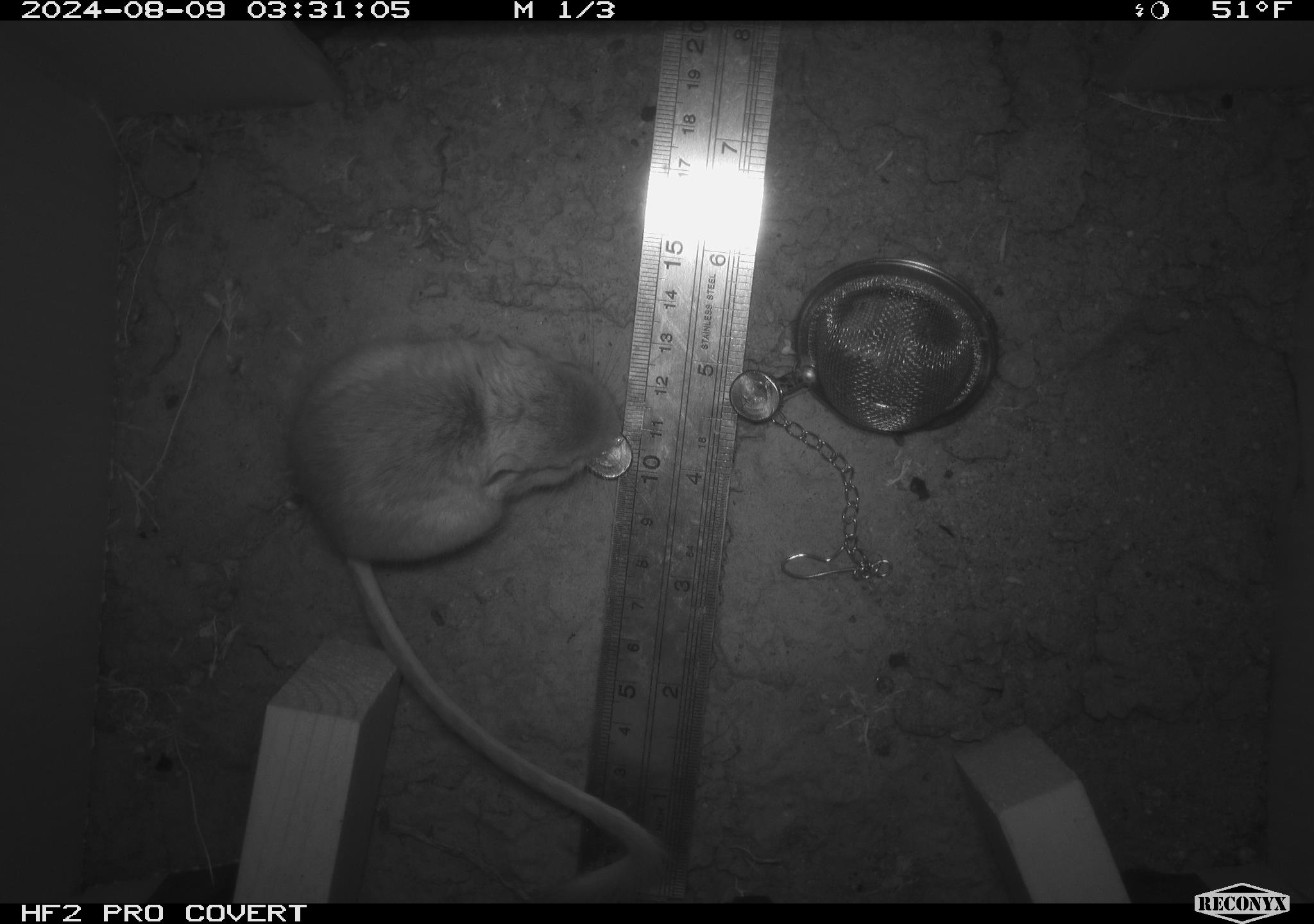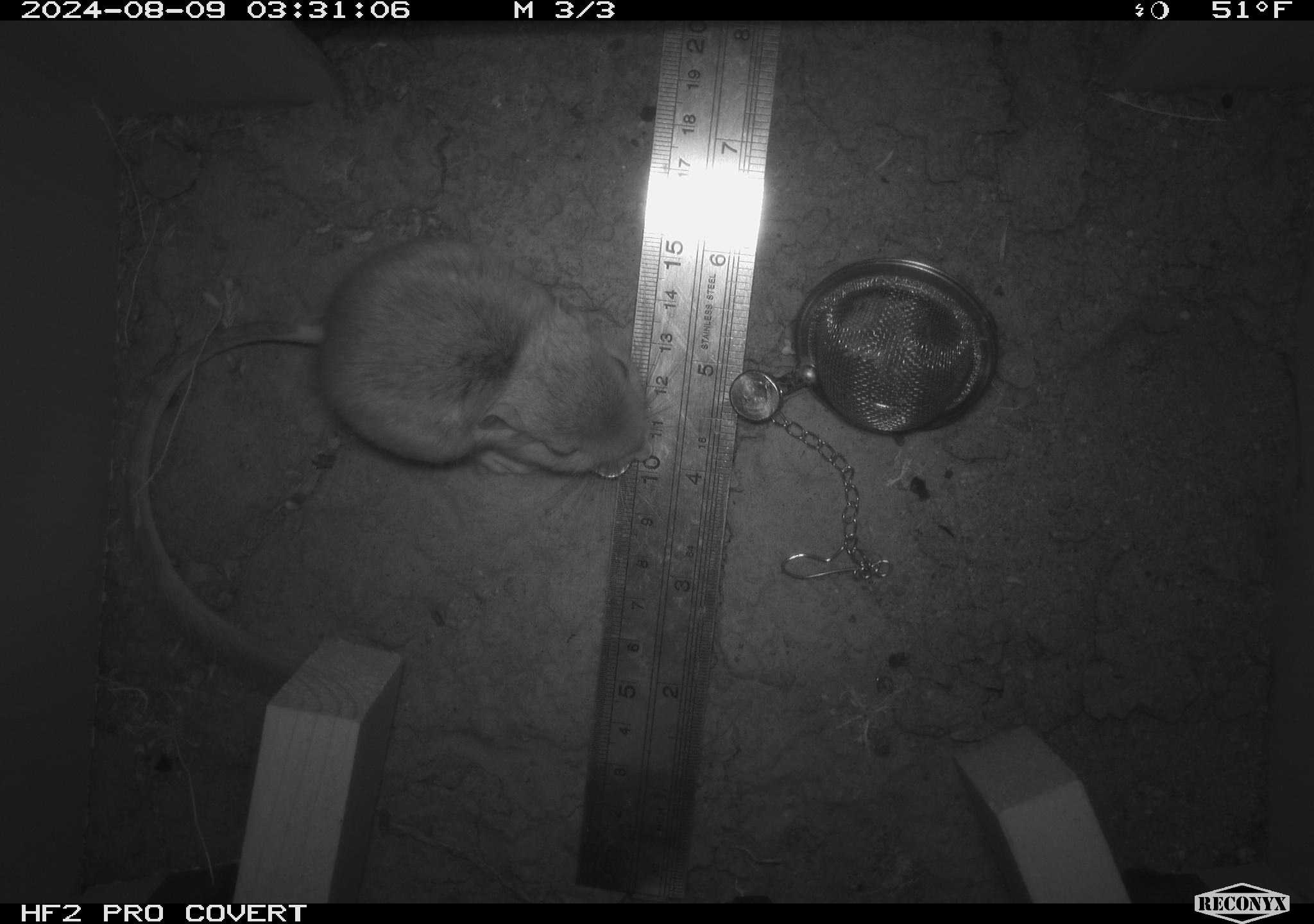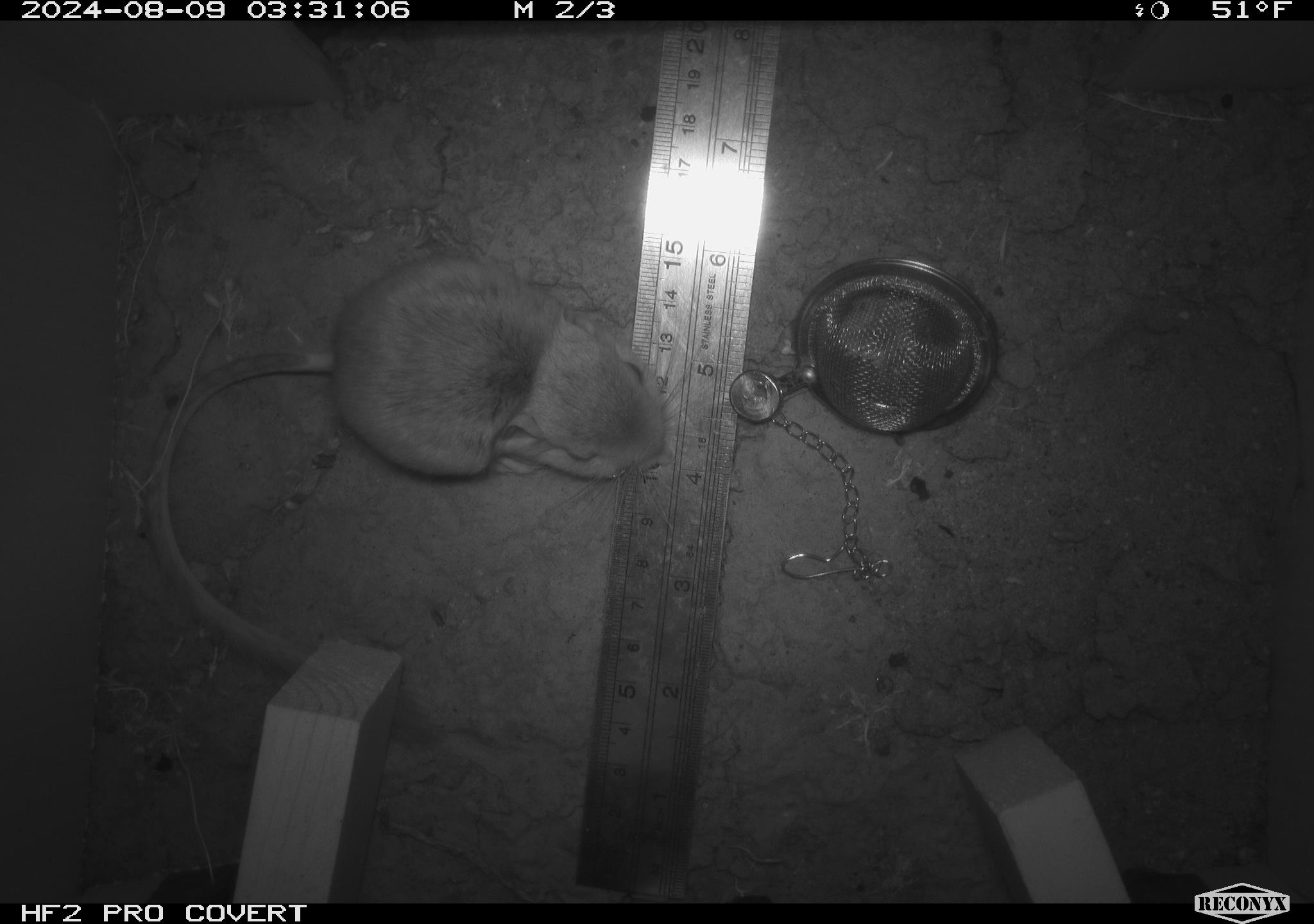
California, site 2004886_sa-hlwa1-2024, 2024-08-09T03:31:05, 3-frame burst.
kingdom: Animalia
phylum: Chordata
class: Mammalia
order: Rodentia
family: Heteromyidae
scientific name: Heteromyidae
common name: kangaroo rats and pocket mice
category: heteromyidae family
Heteromyidae family (kangaroo rats and pocket mice) (Heteromyidae).